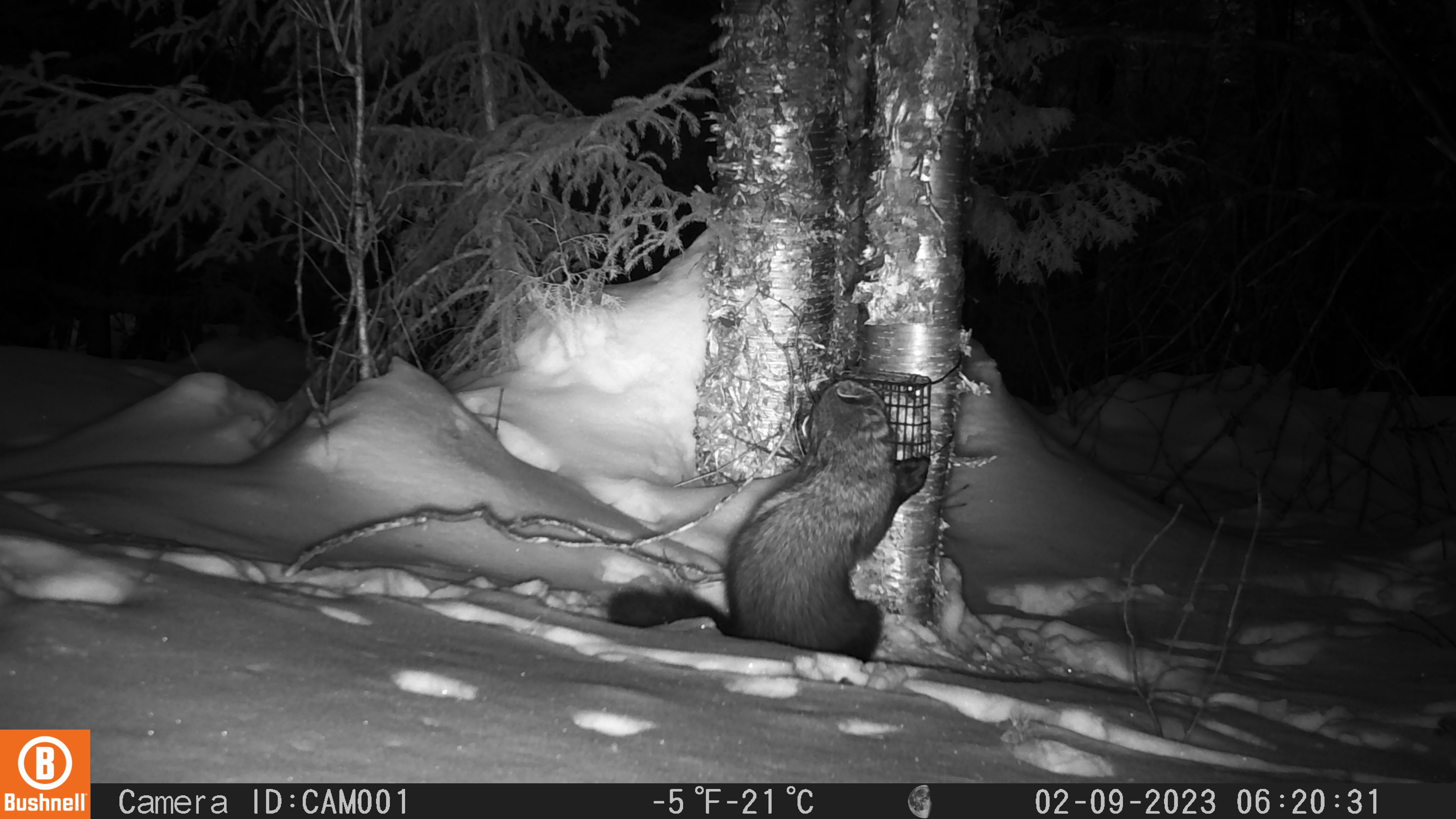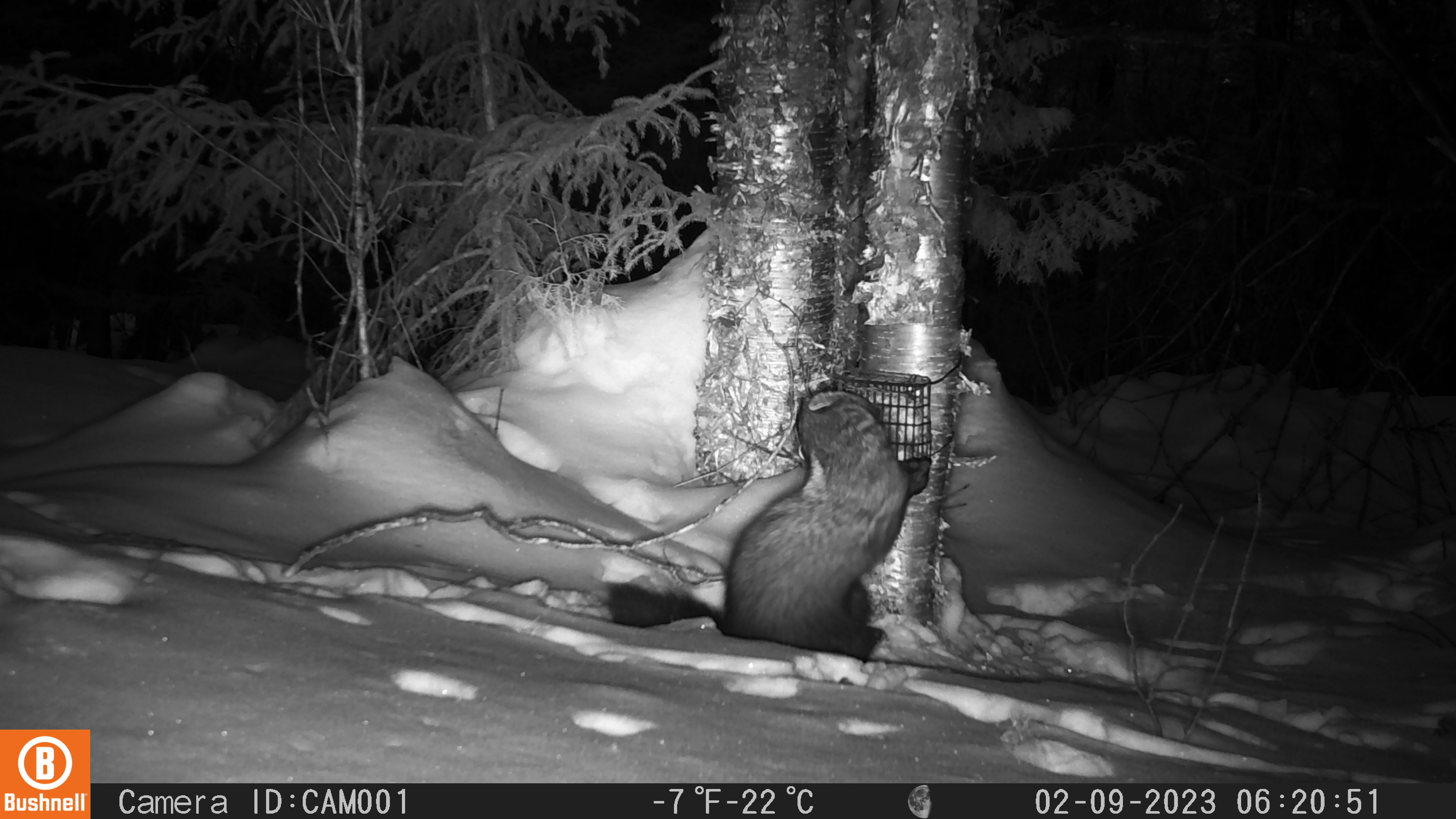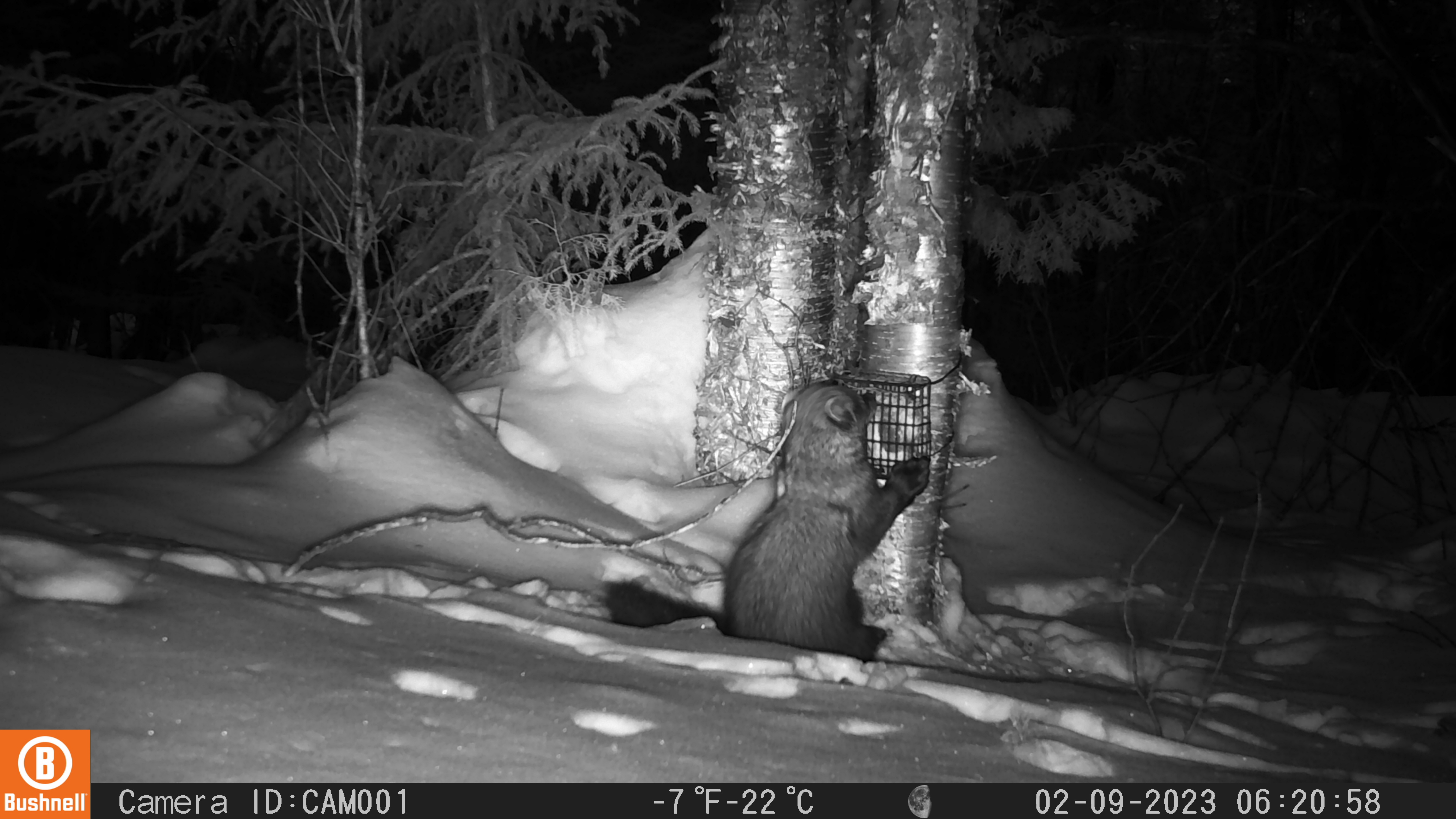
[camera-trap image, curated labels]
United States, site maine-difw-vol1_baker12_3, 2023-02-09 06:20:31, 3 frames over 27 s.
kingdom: Animalia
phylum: Chordata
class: Mammalia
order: Carnivora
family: Mustelidae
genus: Pekania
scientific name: Pekania pennanti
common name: fisher